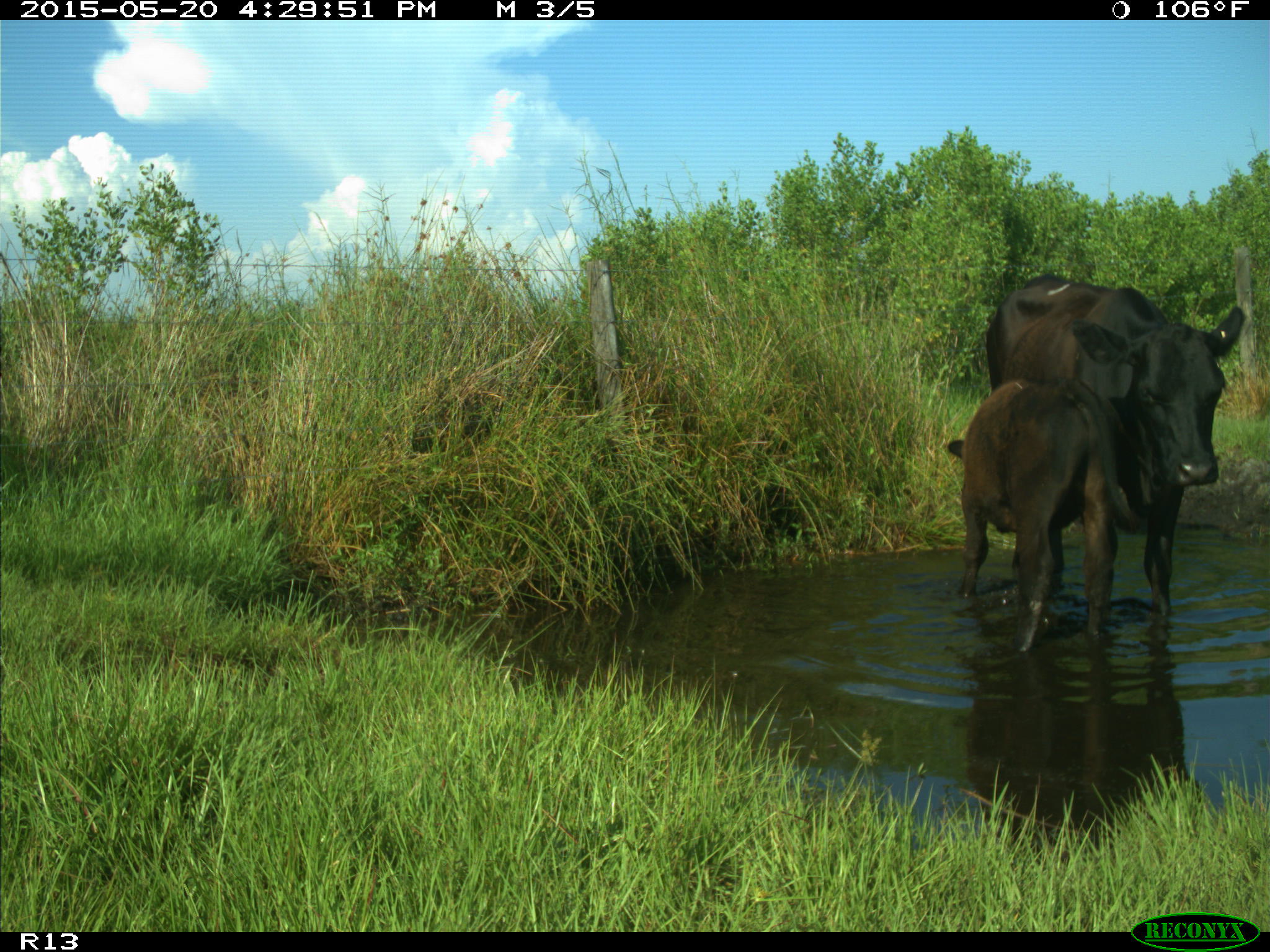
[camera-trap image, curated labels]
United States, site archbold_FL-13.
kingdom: Animalia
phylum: Chordata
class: Mammalia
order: Artiodactyla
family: Bovidae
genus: Bos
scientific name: Bos taurus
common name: domestic cow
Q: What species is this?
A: Bos taurus (domestic cow).